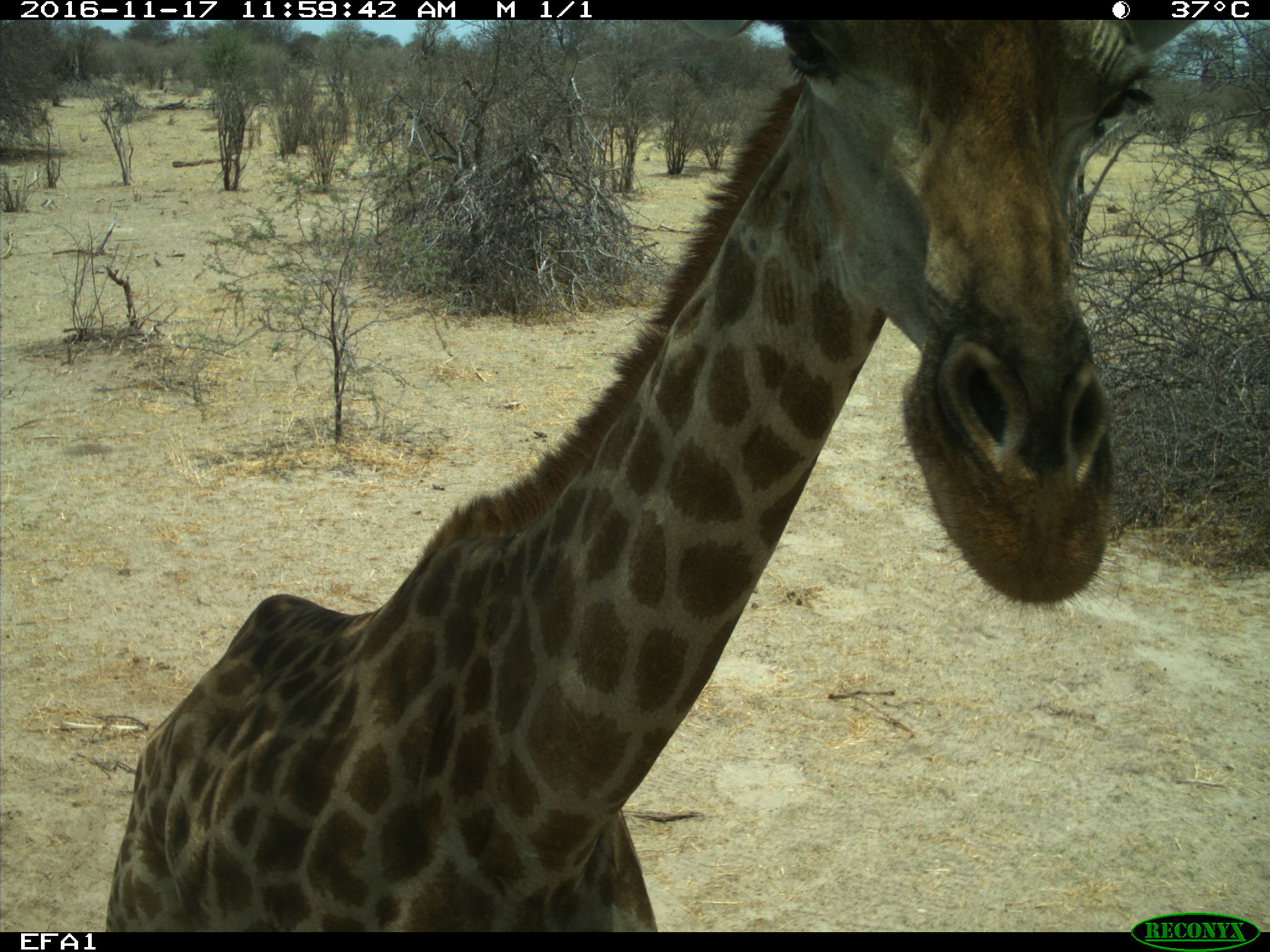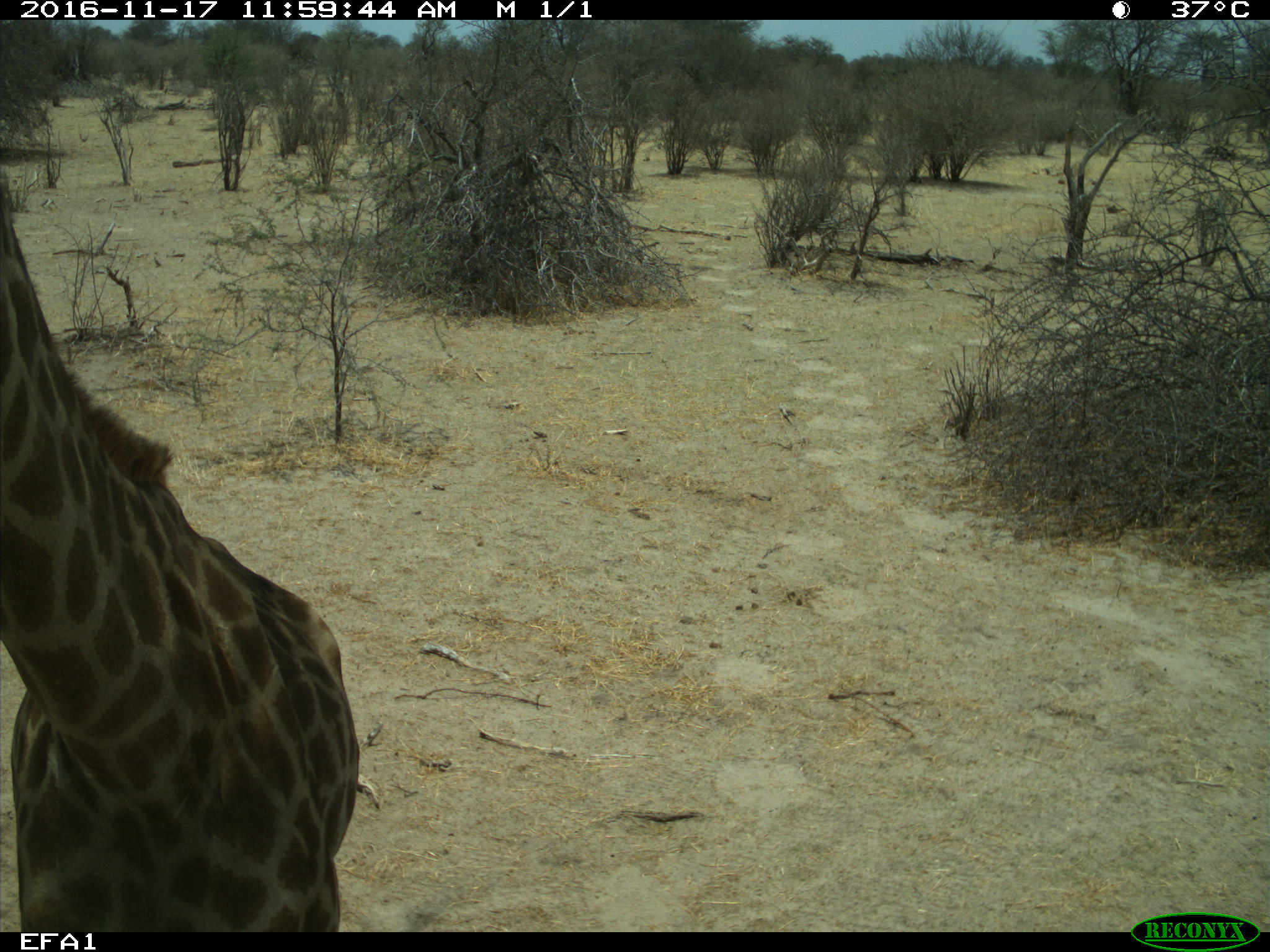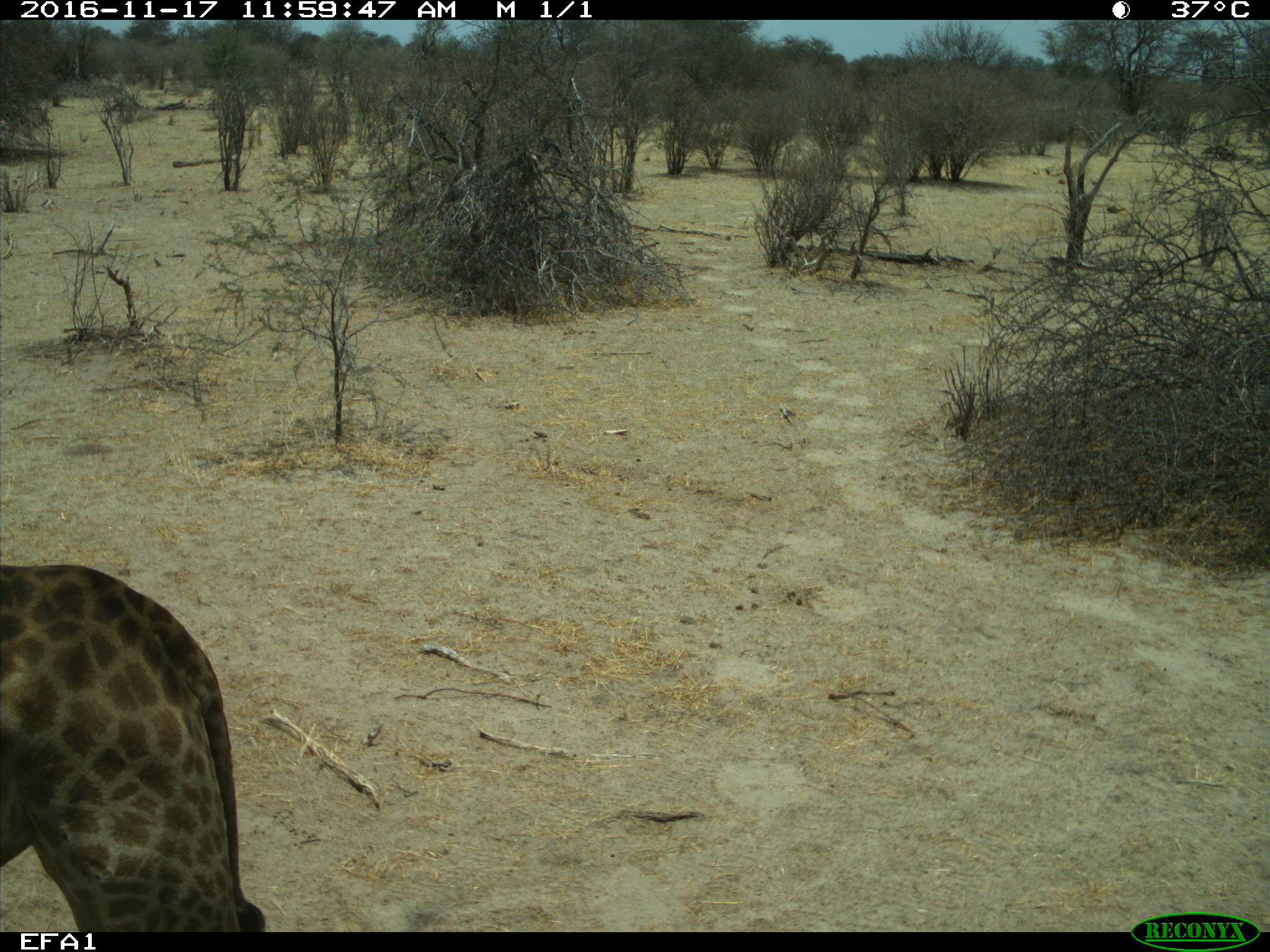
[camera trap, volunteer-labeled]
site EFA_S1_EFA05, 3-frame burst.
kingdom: Animalia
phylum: Chordata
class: Mammalia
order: Artiodactyla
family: Giraffidae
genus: Giraffa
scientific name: Giraffa camelopardalis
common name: giraffe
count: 1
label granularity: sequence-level